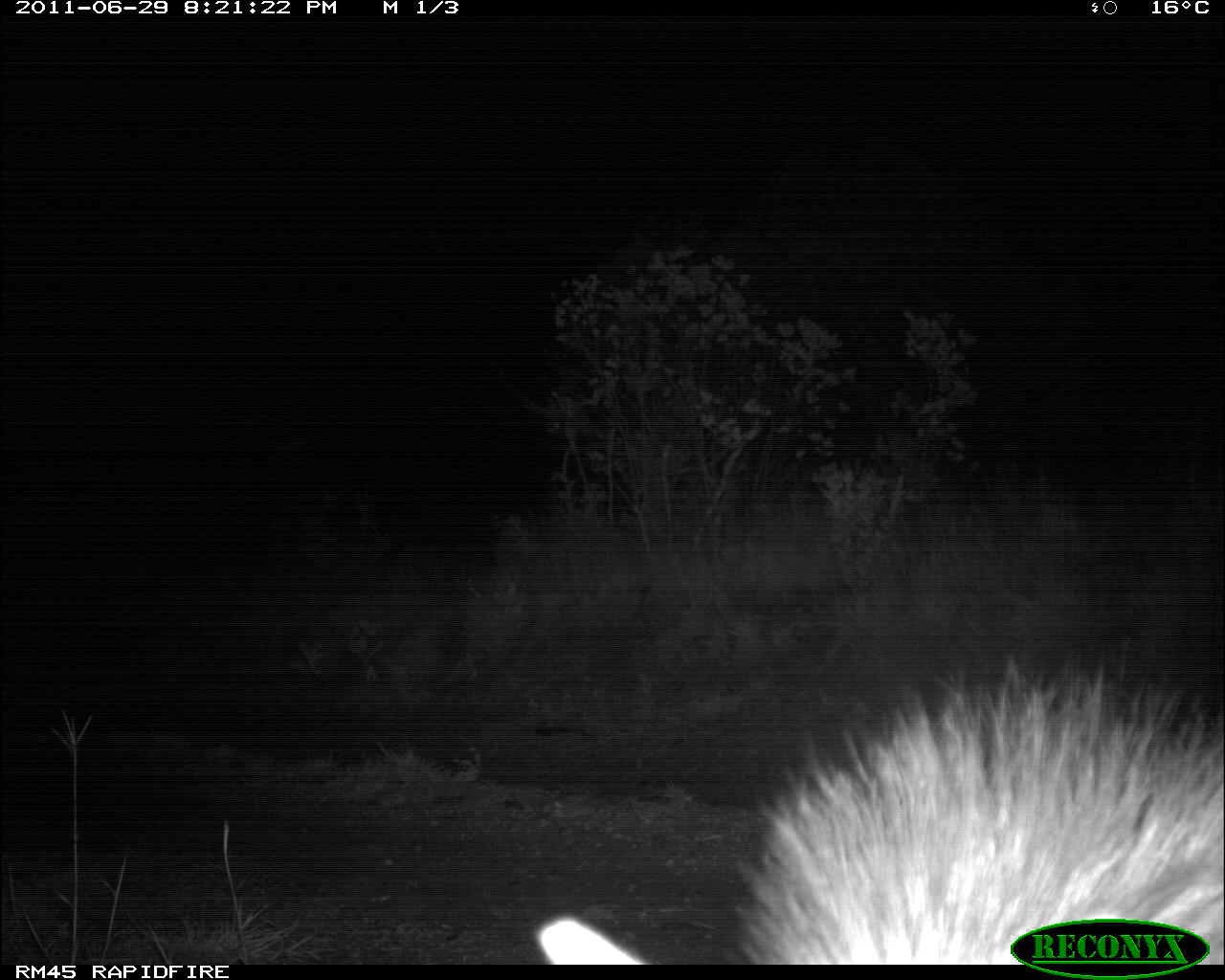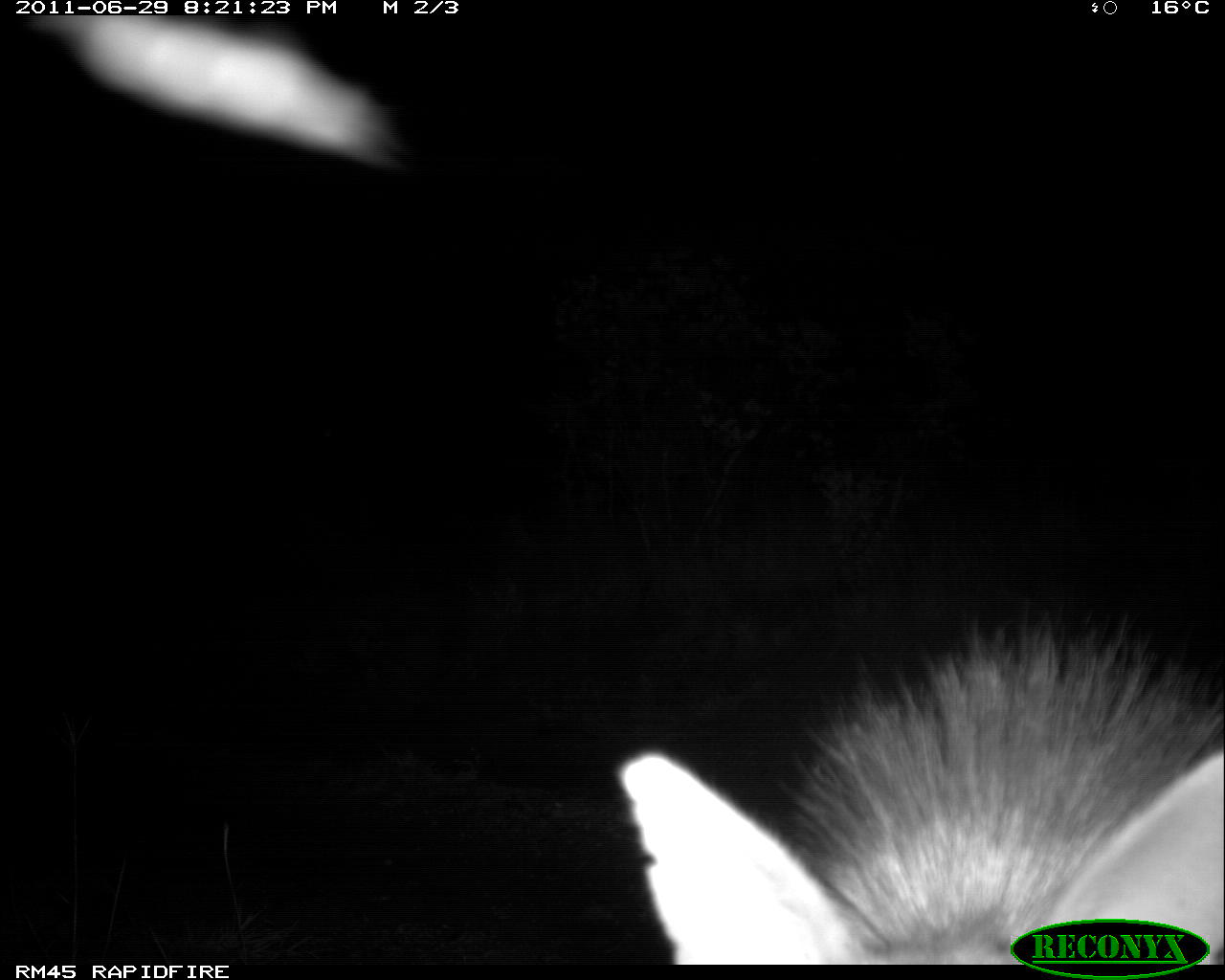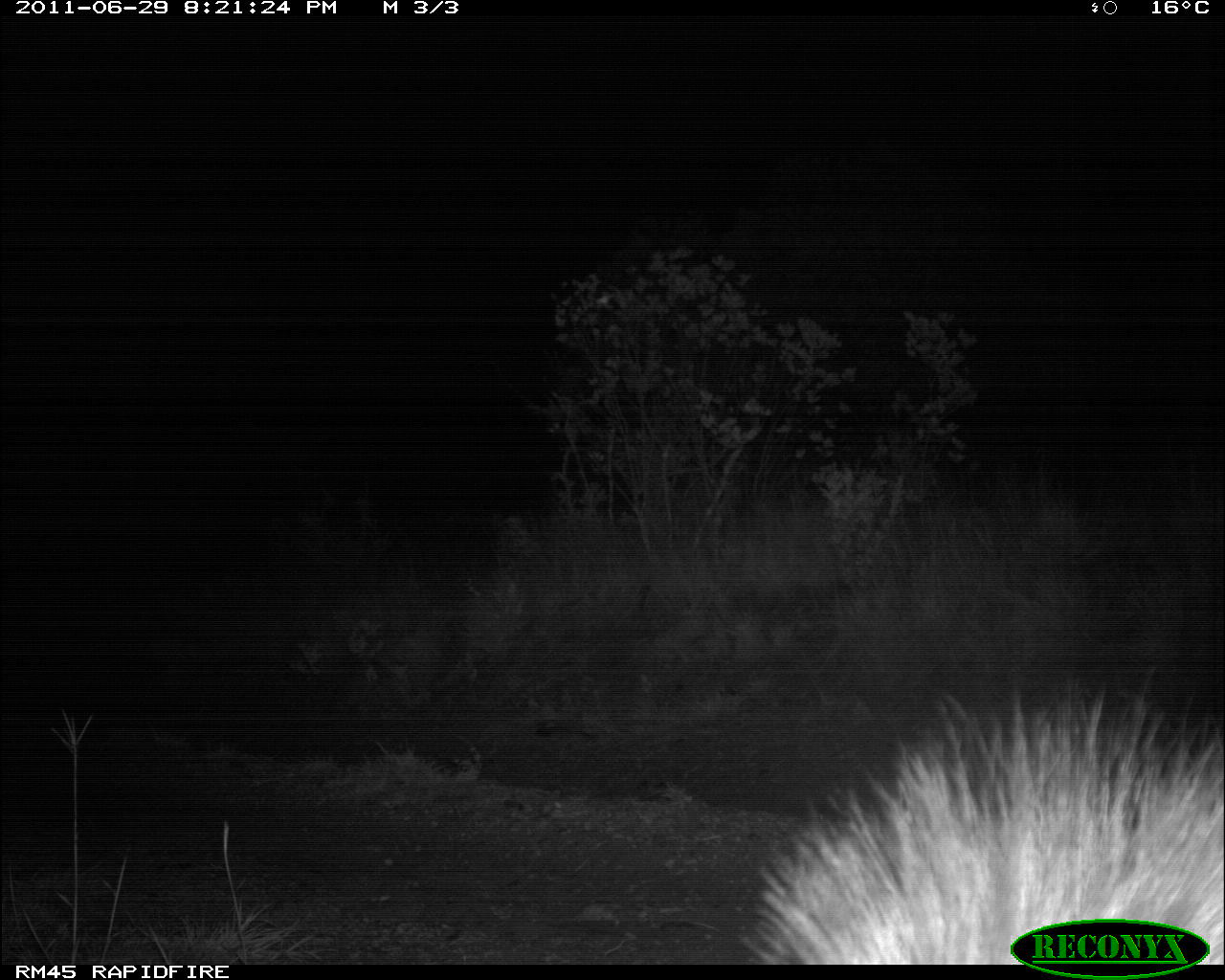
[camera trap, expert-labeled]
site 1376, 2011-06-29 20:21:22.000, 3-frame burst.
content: unidentified animal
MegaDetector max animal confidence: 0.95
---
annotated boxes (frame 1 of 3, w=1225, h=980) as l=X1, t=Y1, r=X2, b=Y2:
unknown: l=538, t=664, r=1225, b=962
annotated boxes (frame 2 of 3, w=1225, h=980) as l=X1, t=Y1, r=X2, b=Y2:
unknown: l=619, t=601, r=1225, b=964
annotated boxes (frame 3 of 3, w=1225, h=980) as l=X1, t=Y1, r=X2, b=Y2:
unknown: l=737, t=661, r=1225, b=963